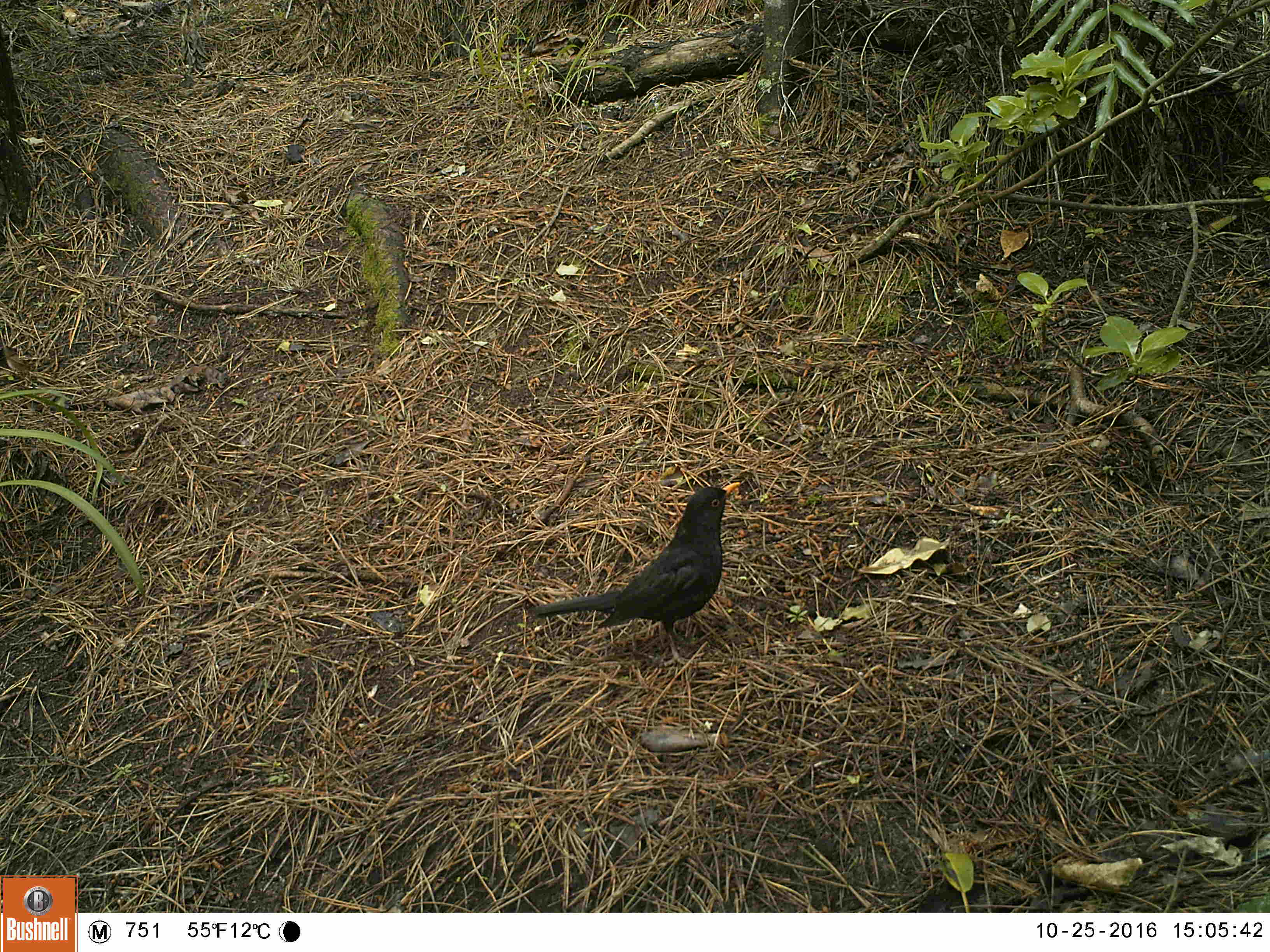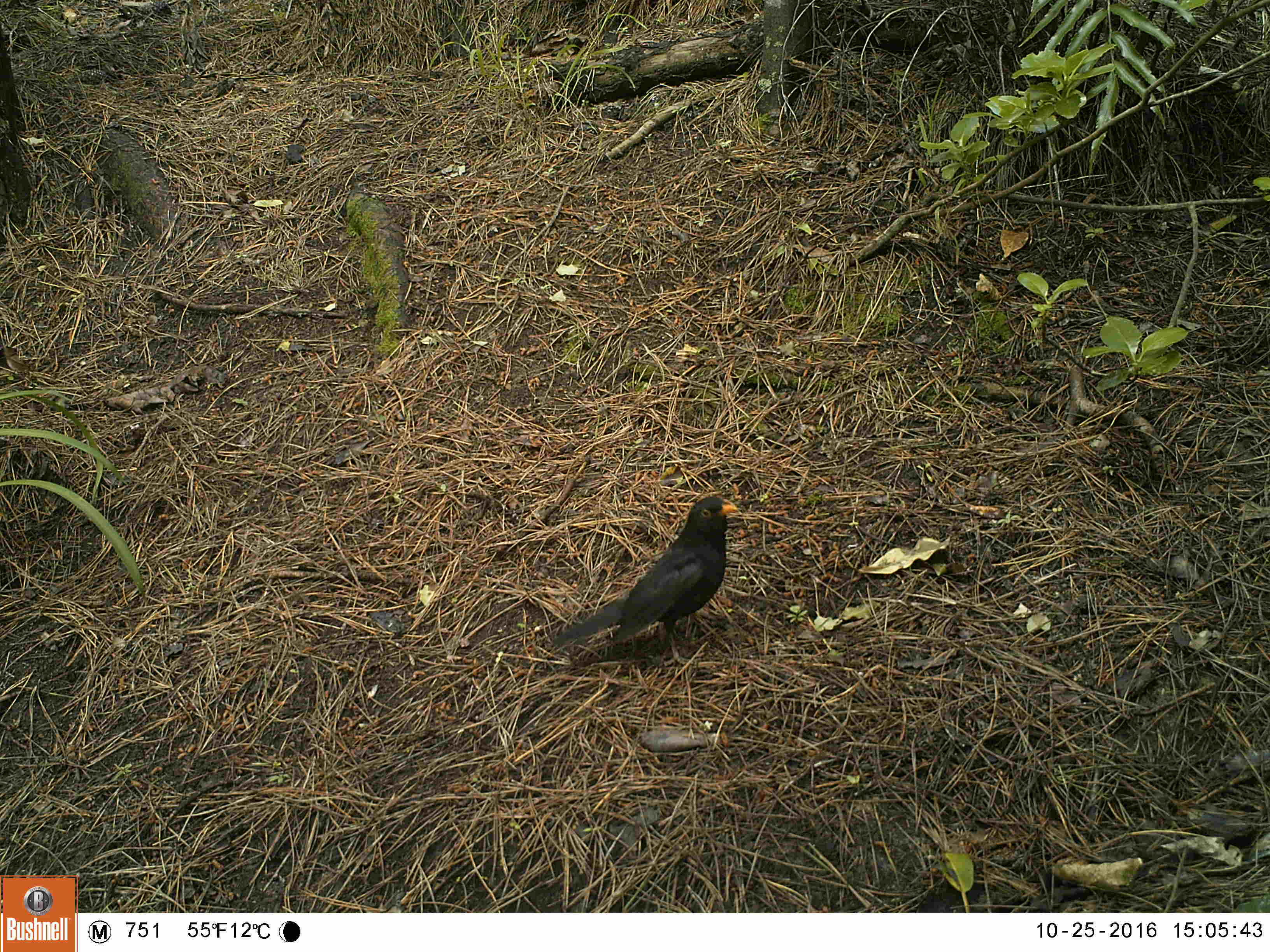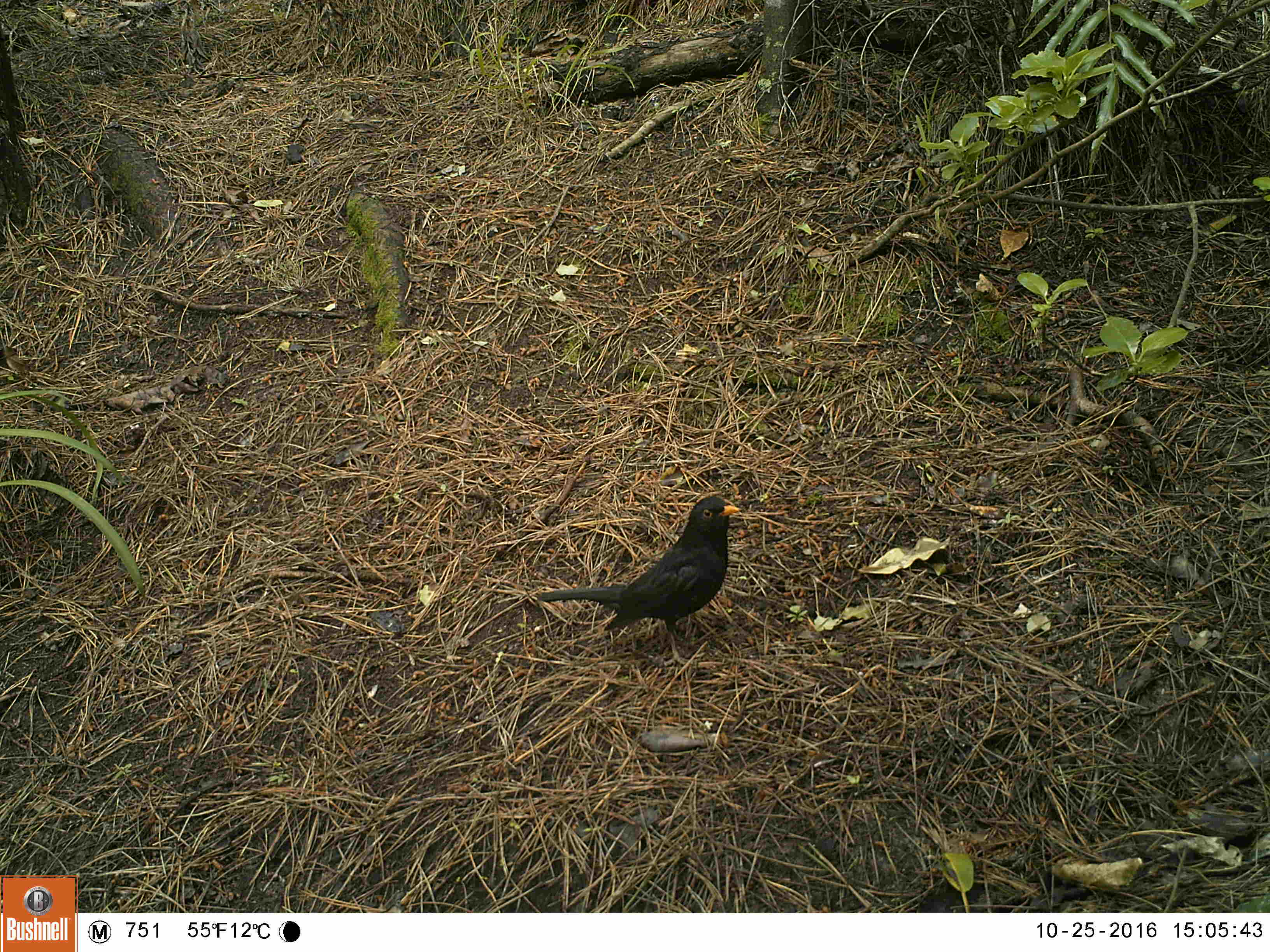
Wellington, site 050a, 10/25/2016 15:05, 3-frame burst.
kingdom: Animalia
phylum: Chordata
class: Aves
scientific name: Aves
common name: bird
Bird (Aves).